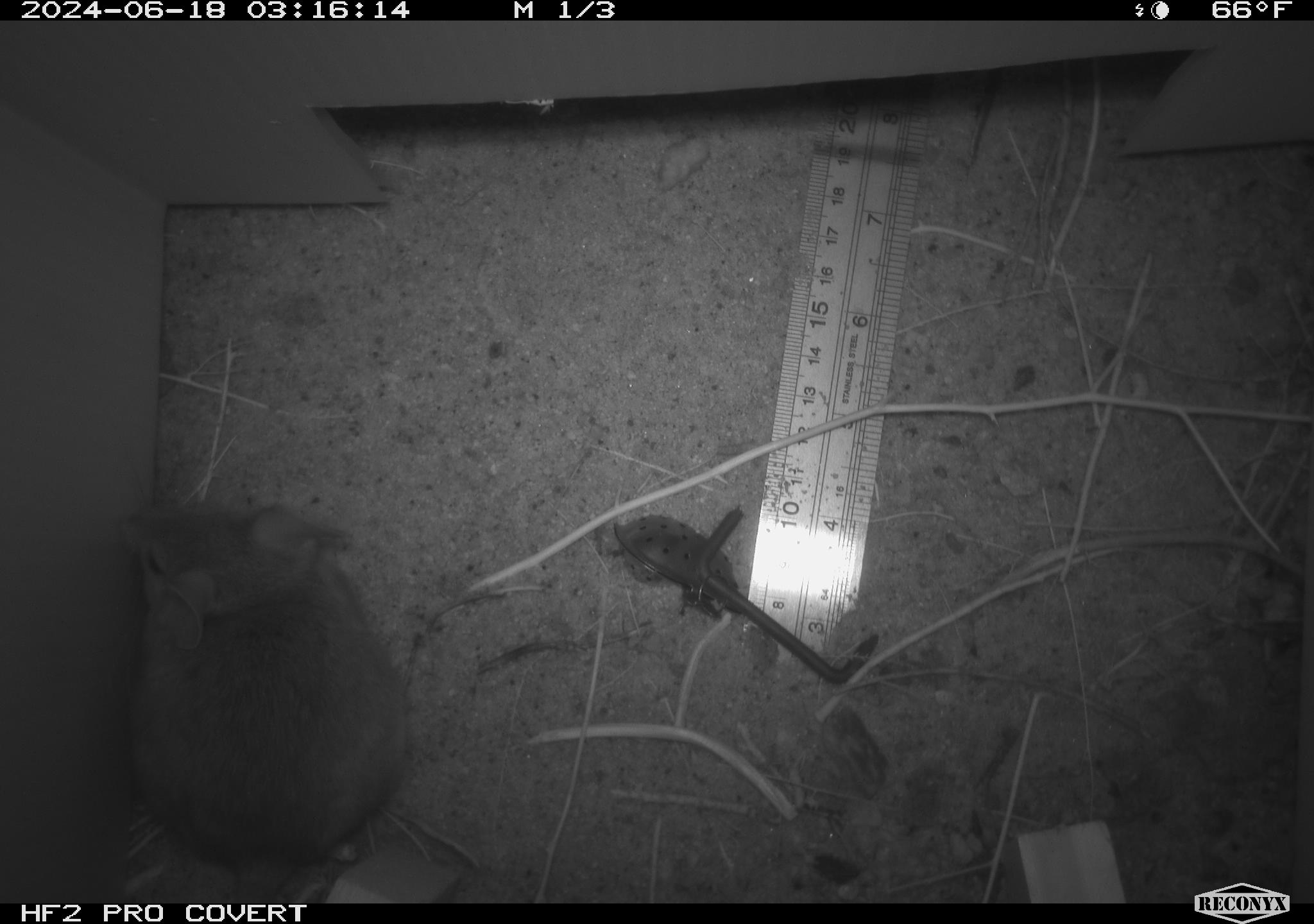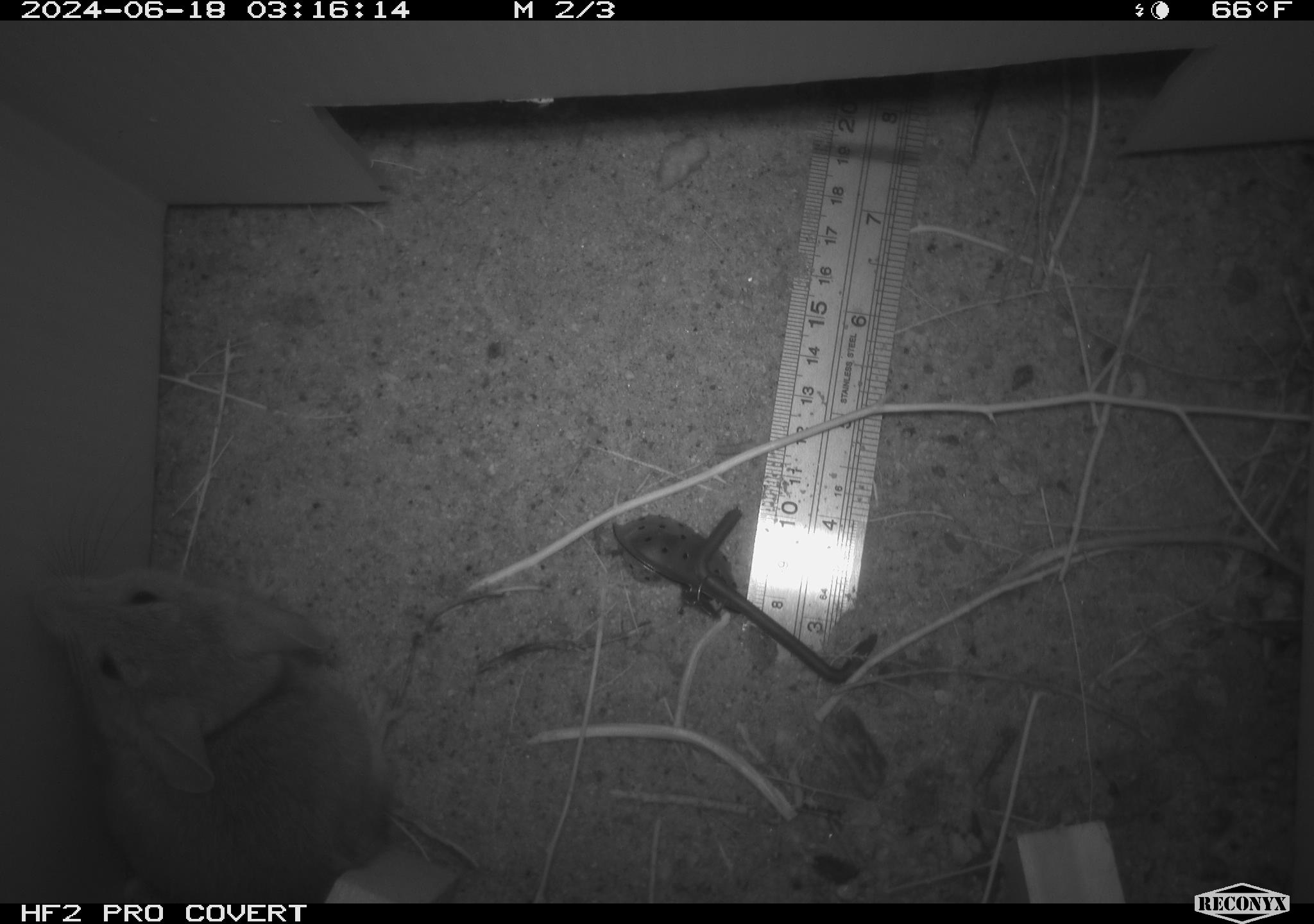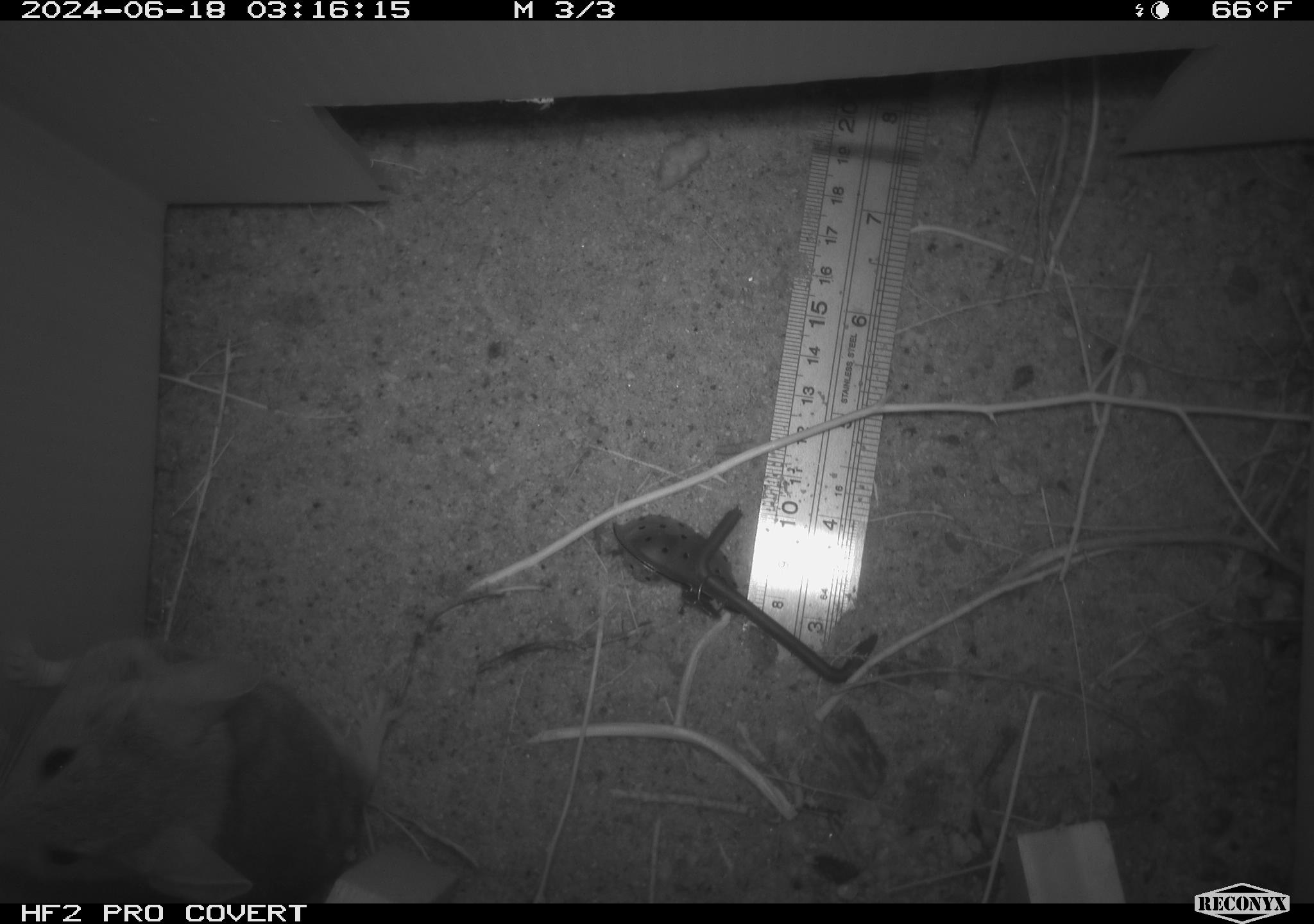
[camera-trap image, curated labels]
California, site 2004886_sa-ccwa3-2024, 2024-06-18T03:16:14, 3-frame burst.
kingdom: Animalia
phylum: Chordata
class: Mammalia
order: Rodentia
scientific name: Rodentia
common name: woodrat or rat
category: woodrat or rat species